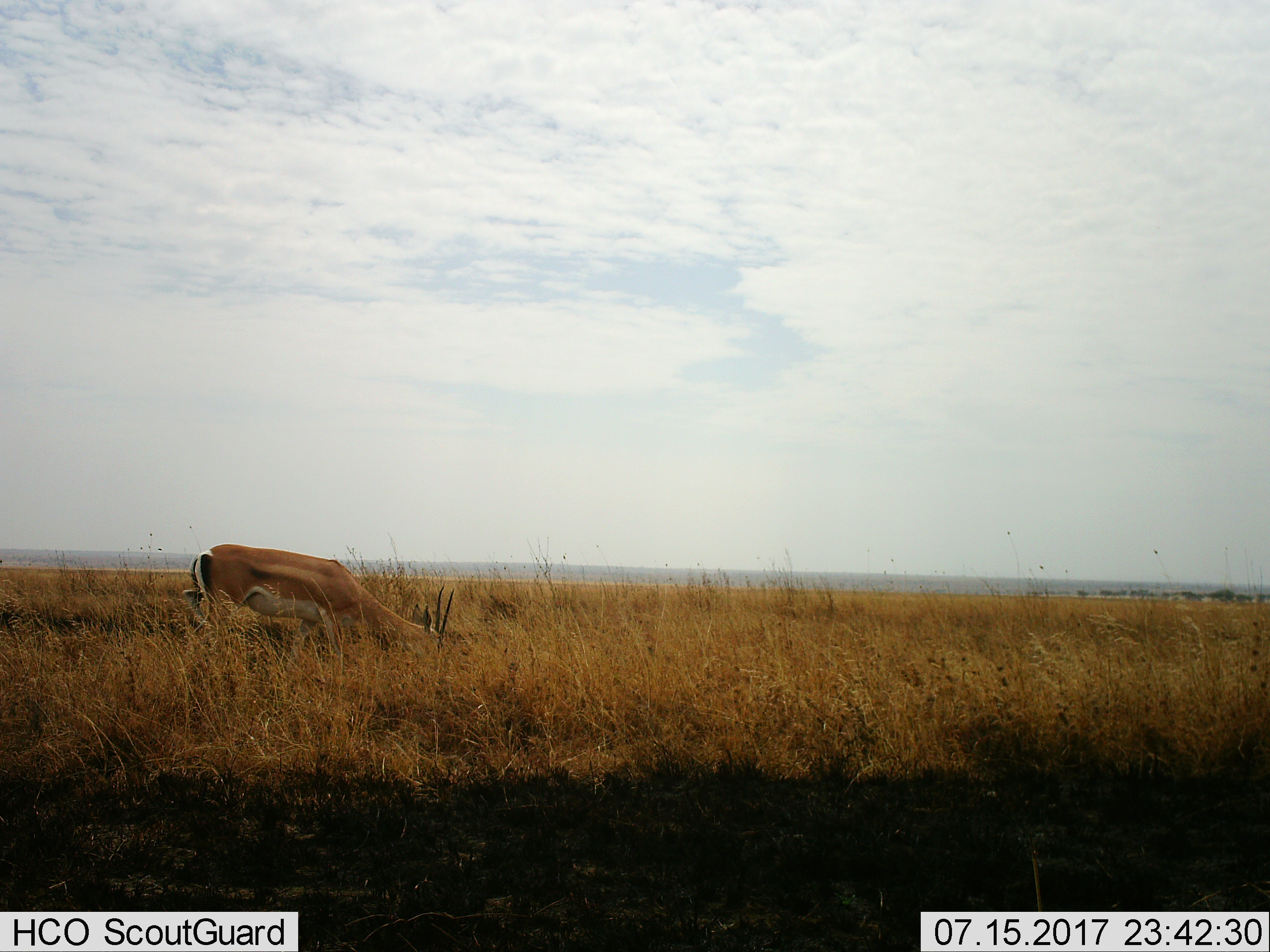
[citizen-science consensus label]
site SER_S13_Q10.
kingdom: Animalia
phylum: Chordata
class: Mammalia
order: Artiodactyla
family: Bovidae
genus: Nanger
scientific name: Nanger granti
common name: grant's gazelle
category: gazellegrants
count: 1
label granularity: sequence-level